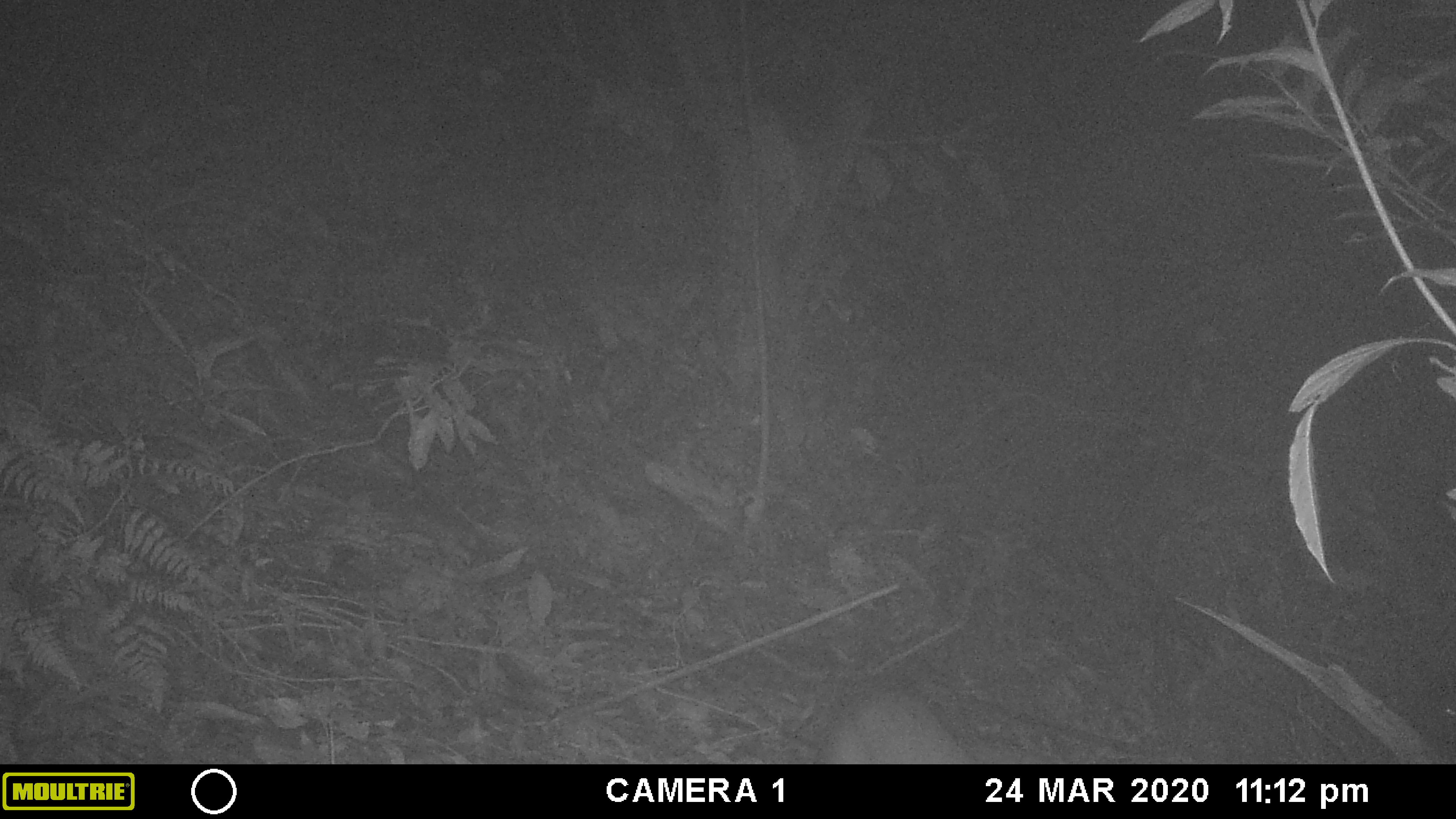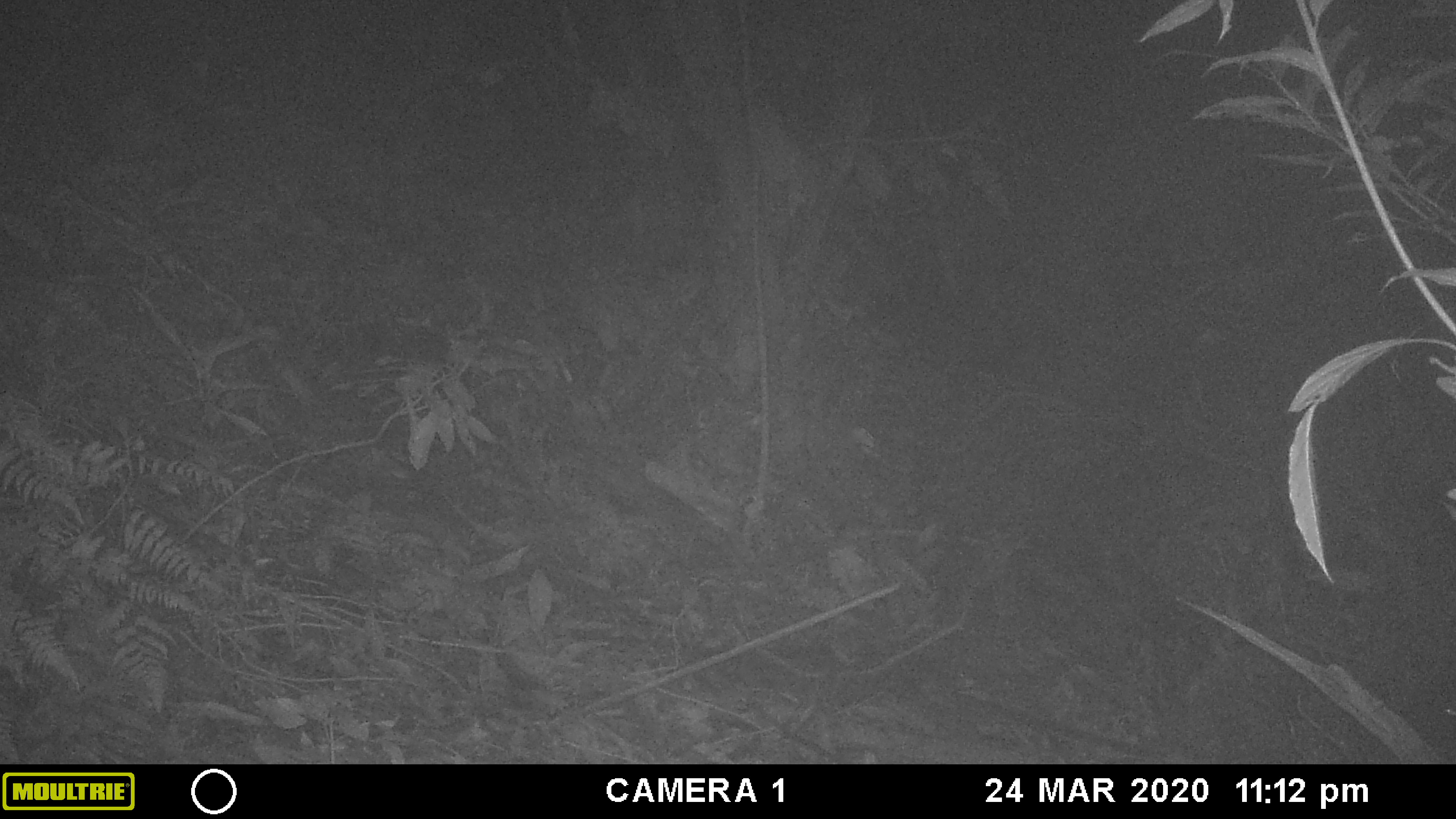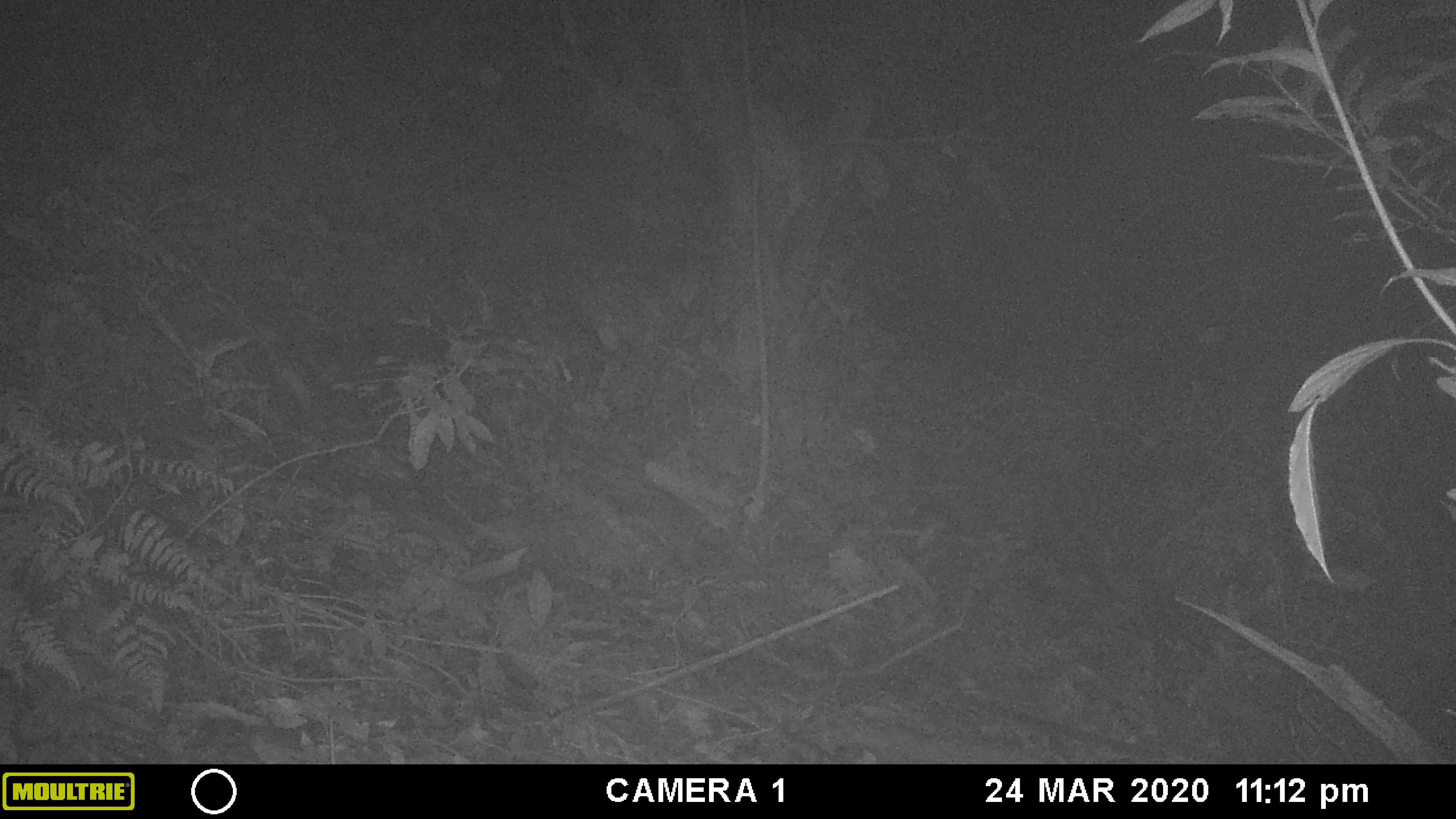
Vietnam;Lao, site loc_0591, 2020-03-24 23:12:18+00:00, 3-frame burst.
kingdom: Animalia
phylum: Chordata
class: Mammalia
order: Artiodactyla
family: Cervidae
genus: Muntiacus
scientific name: Muntiacus rooseveltorum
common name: roosevelt's muntjac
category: roosevelts muntjac group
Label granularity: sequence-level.